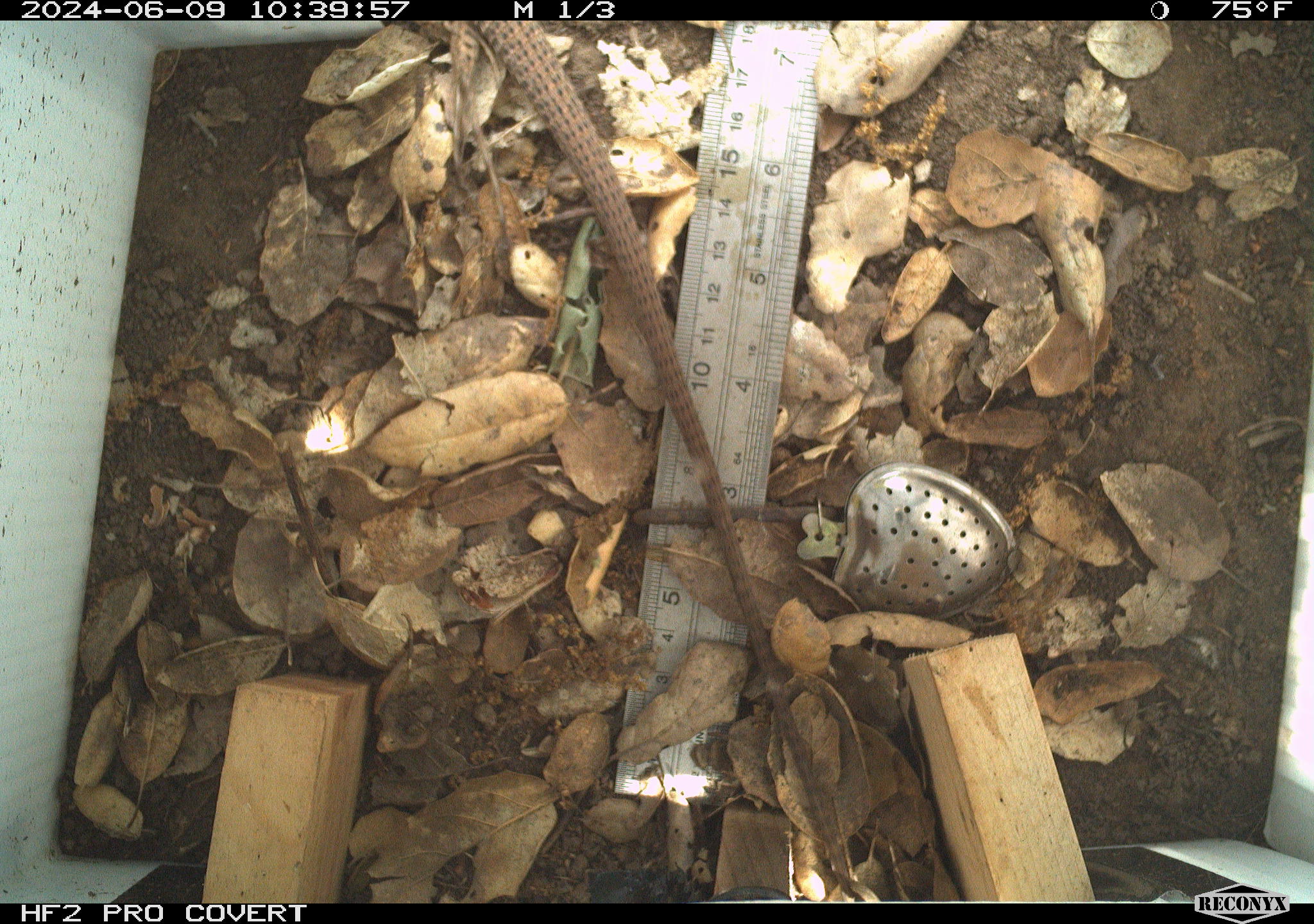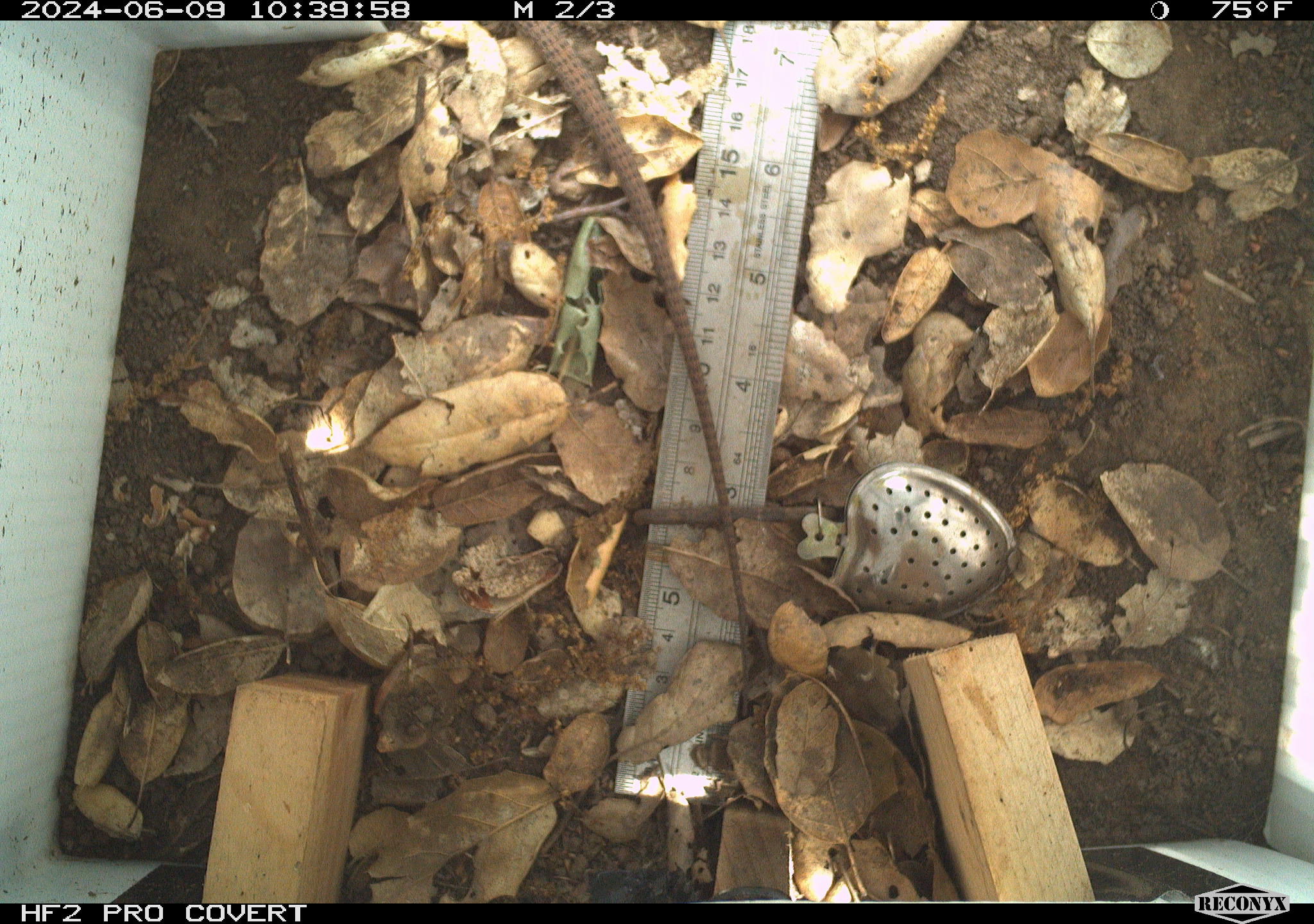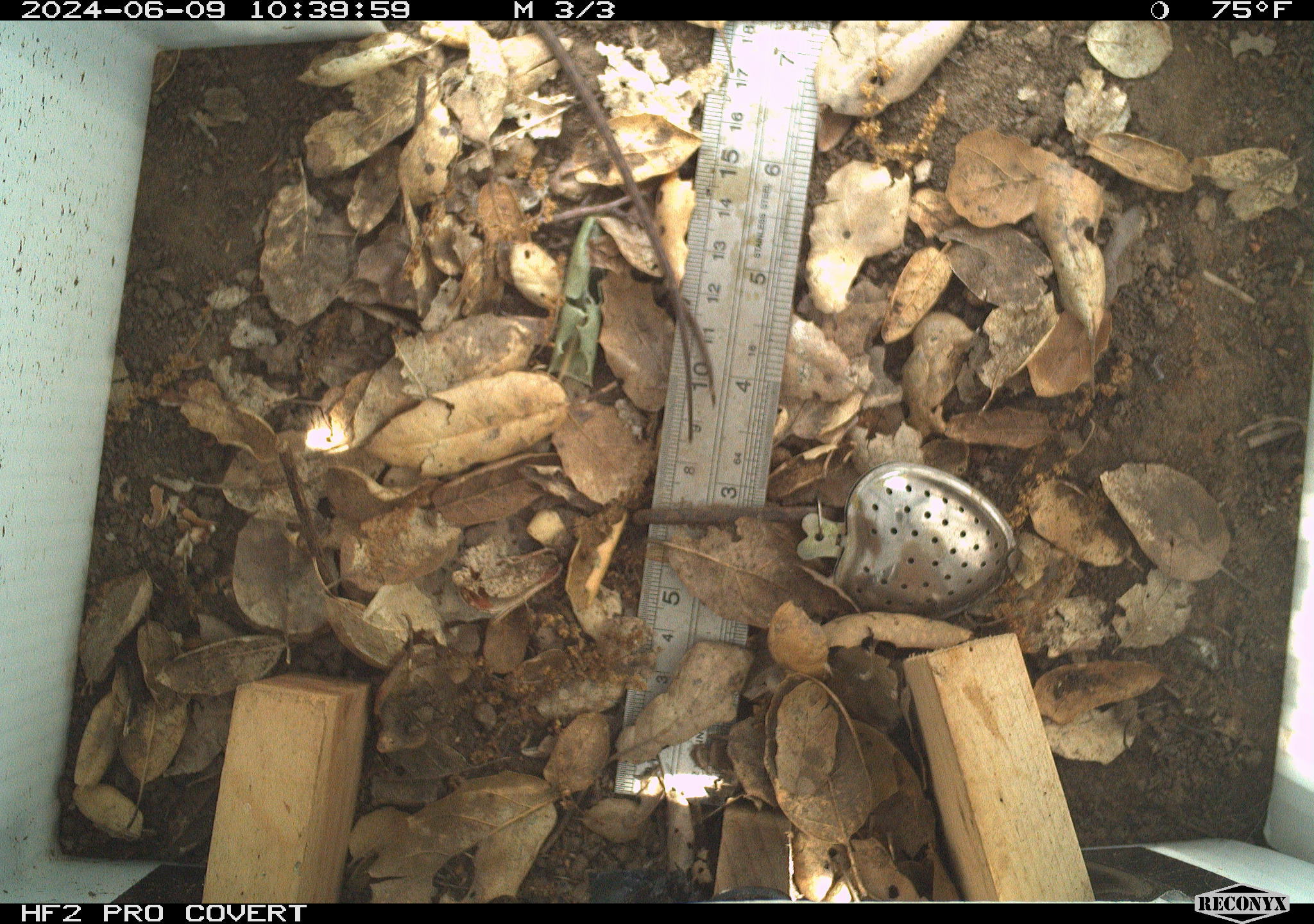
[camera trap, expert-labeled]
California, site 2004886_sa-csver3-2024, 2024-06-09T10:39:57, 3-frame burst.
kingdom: Animalia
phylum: Chordata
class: Reptilia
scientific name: Reptilia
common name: reptile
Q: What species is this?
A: Reptile (Reptilia).